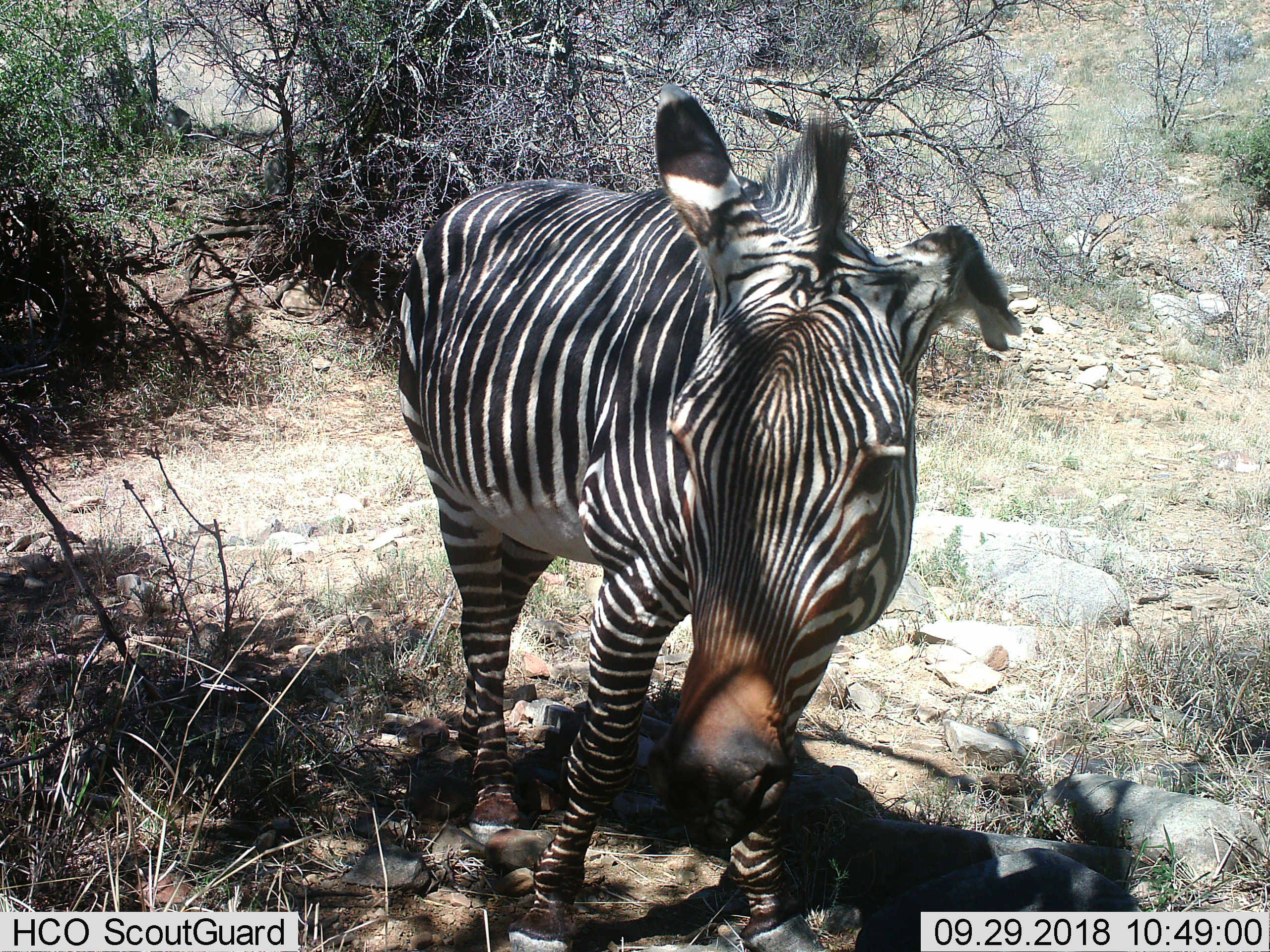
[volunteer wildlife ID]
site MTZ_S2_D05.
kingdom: Animalia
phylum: Chordata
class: Mammalia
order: Perissodactyla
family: Equidae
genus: Equus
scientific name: Equus zebra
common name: mountain zebra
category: zebramountain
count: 1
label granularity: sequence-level